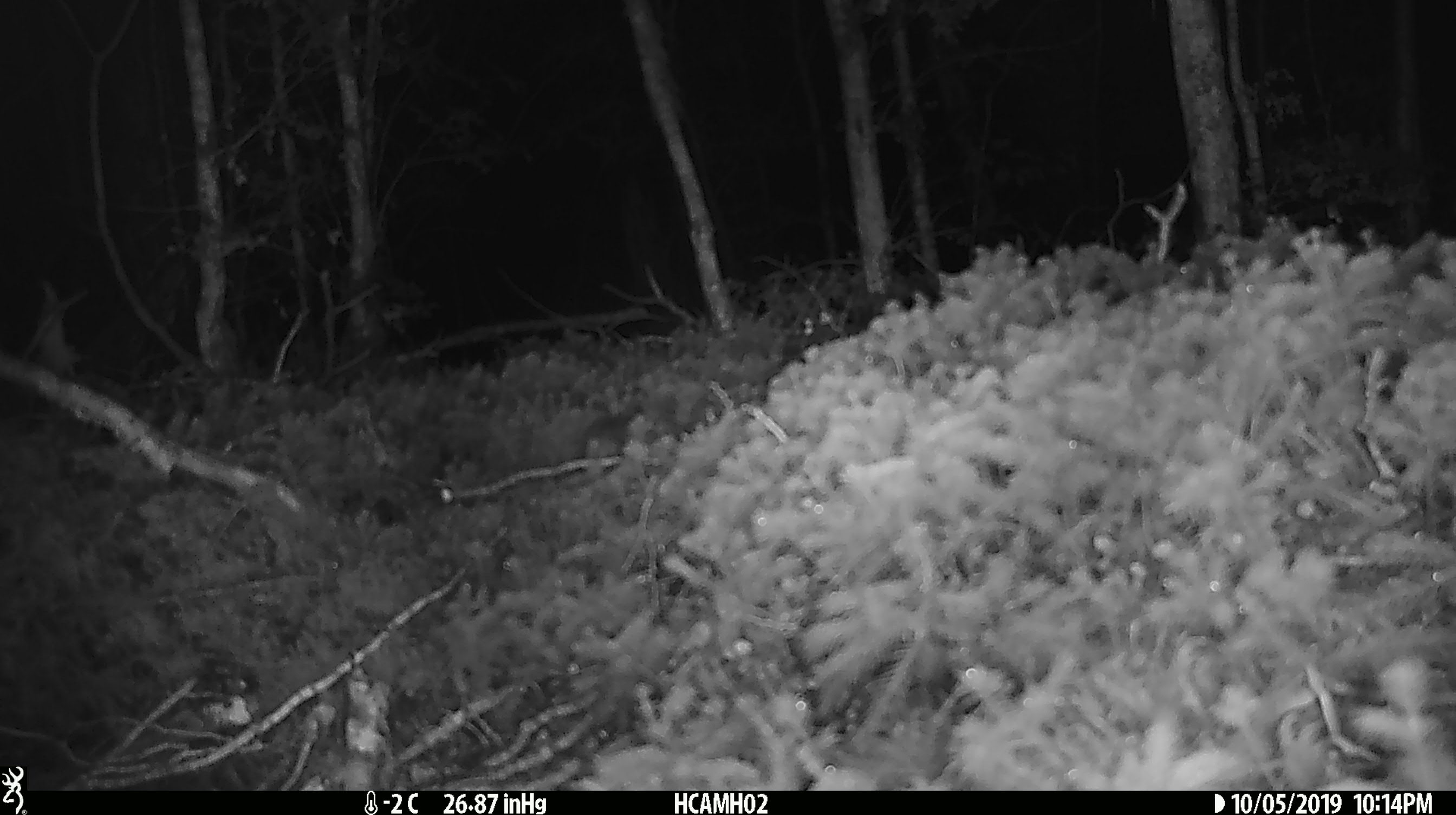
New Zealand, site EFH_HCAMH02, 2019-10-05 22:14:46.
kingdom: Animalia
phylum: Chordata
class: Mammalia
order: Rodentia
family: Muridae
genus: Mus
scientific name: Mus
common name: mouse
Mouse (Mus).